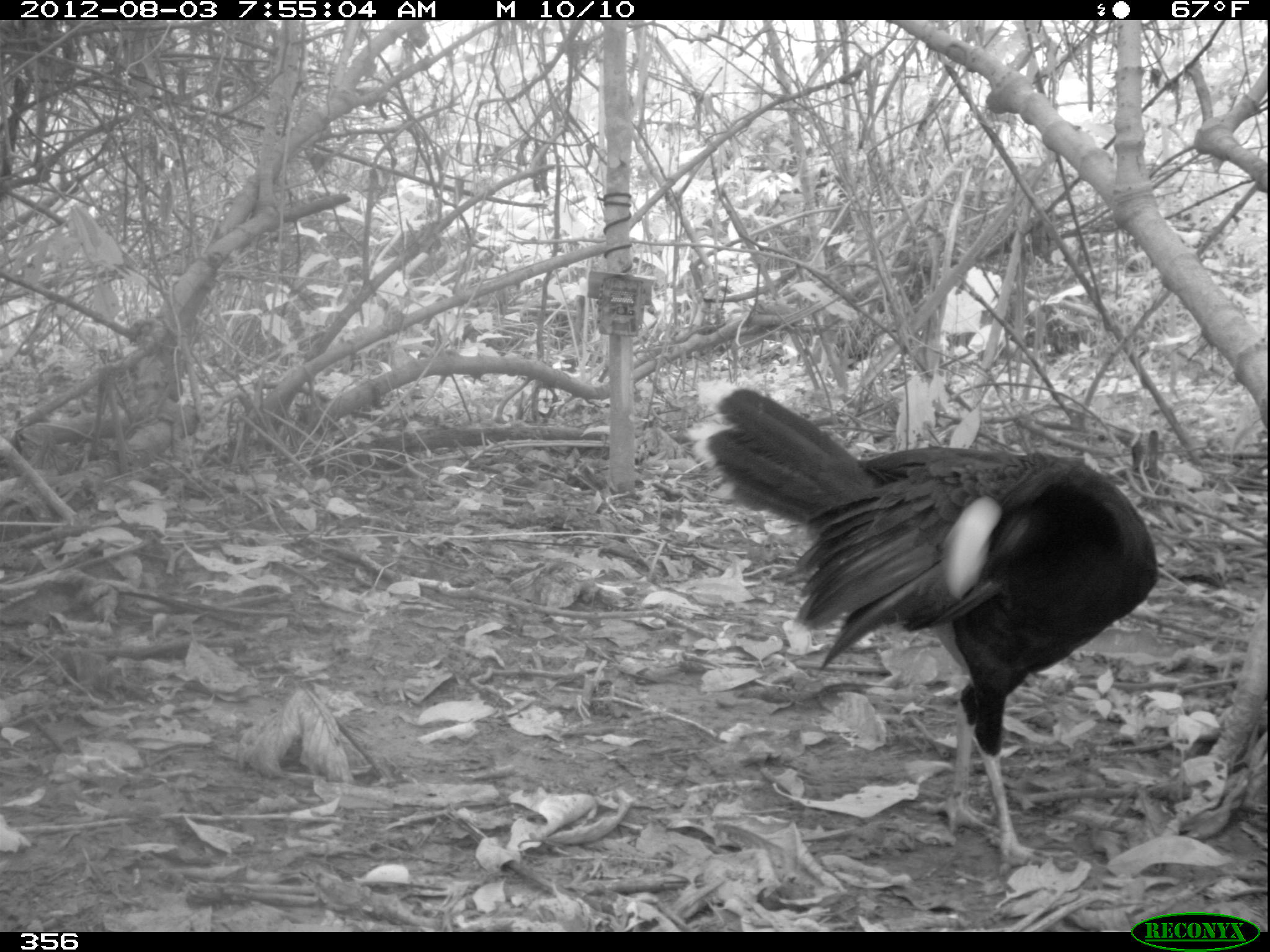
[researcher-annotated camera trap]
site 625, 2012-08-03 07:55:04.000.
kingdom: Animalia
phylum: Chordata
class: Aves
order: Galliformes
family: Cracidae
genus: Mitu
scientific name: Mitu tuberosum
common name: razor-billed curassow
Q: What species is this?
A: Mitu tuberosum (razor-billed curassow).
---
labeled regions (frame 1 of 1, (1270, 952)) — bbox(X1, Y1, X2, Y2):
mitu tuberosum: bbox(687, 380, 1158, 875)